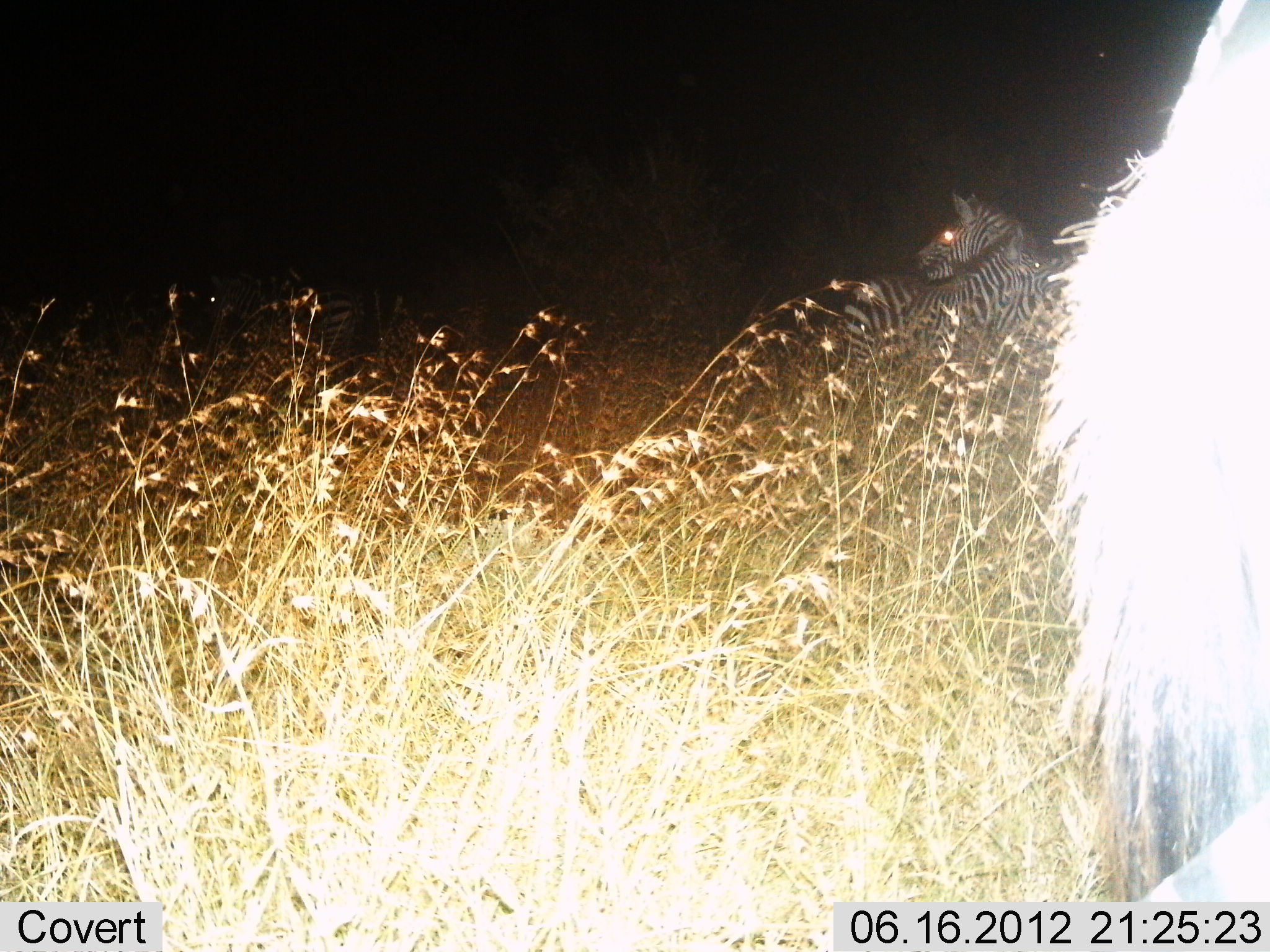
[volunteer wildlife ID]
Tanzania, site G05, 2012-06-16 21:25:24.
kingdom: Animalia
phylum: Chordata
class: Mammalia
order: Perissodactyla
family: Equidae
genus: Equus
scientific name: Equus quagga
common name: plains zebra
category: zebra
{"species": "zebra (plains zebra) (Equus quagga)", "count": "3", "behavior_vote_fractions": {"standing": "89%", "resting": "22%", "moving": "0%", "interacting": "0%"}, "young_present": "0%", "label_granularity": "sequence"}